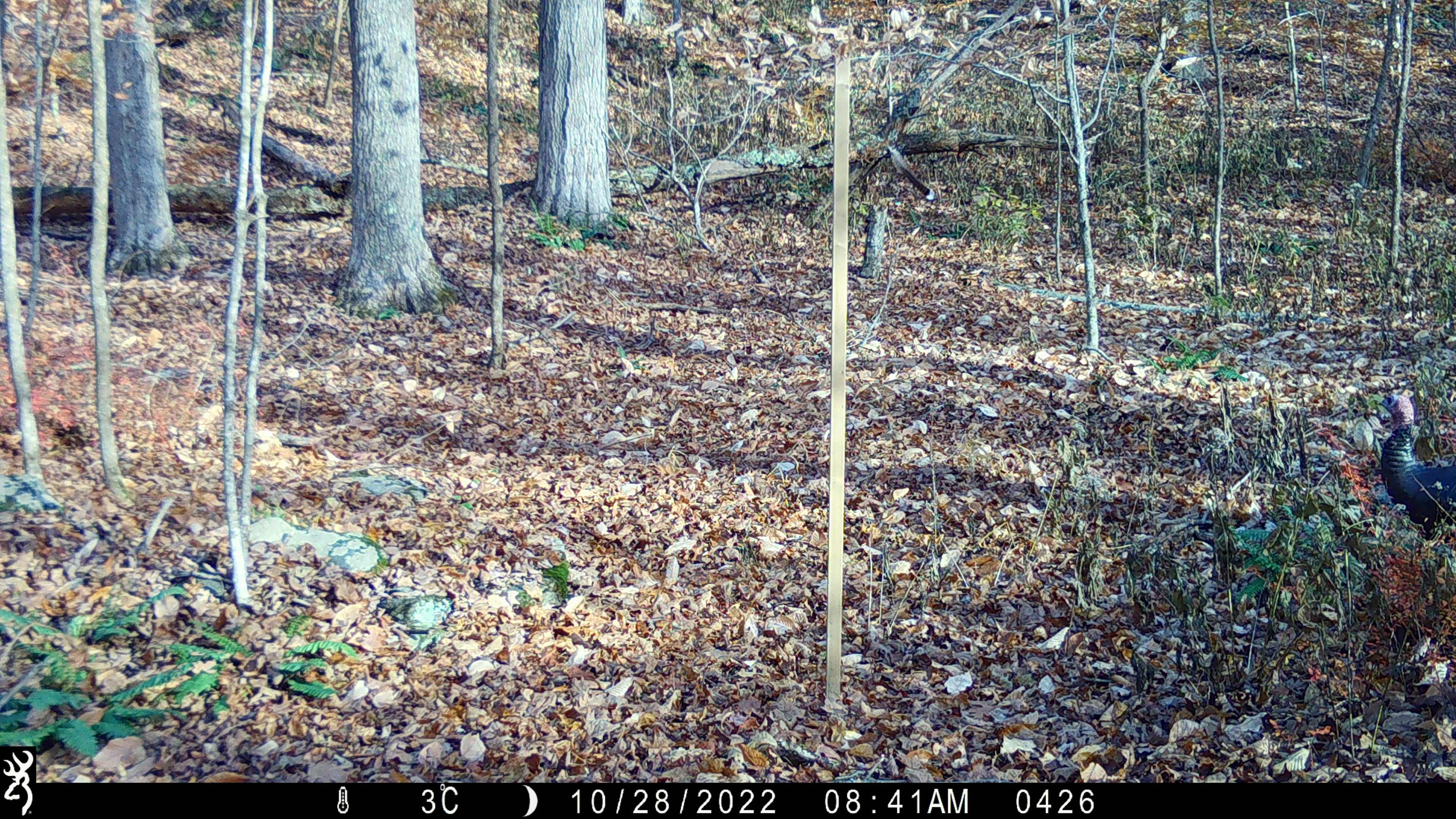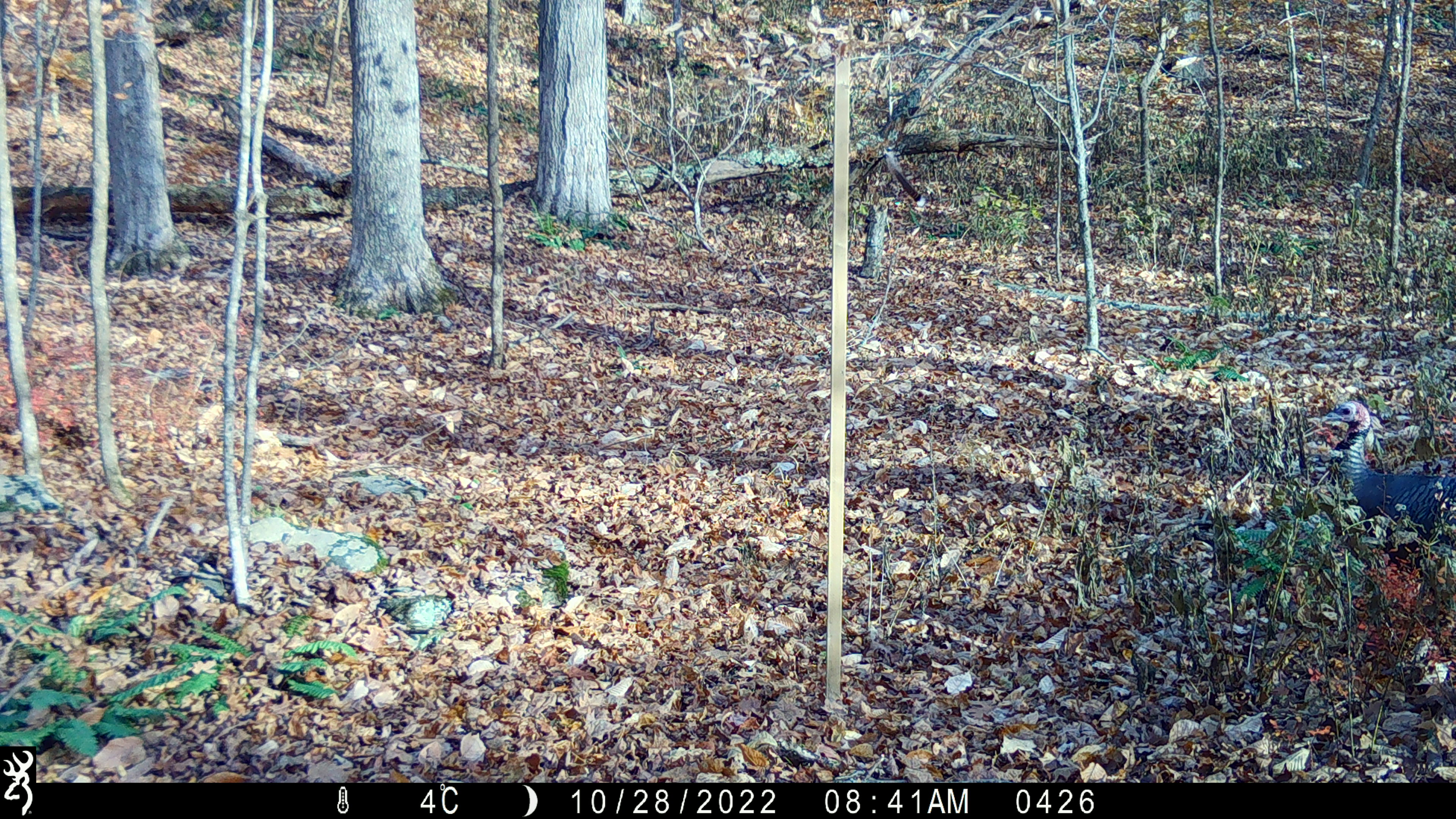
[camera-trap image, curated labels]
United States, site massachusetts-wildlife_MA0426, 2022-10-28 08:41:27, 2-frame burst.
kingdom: Animalia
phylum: Chordata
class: Aves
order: Galliformes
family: Phasianidae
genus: Meleagris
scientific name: Meleagris gallopavo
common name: wild turkey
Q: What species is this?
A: Wild turkey (Meleagris gallopavo).